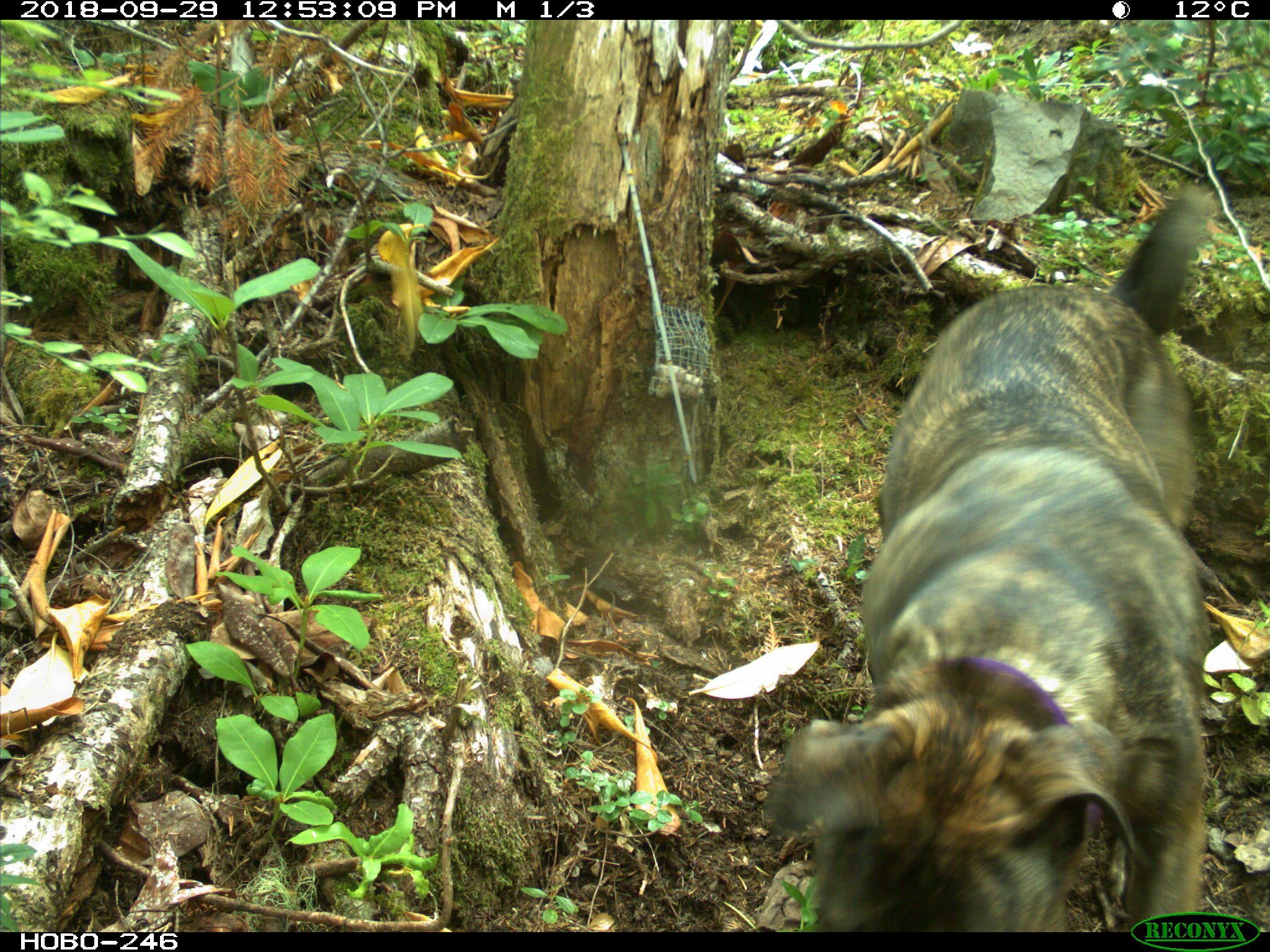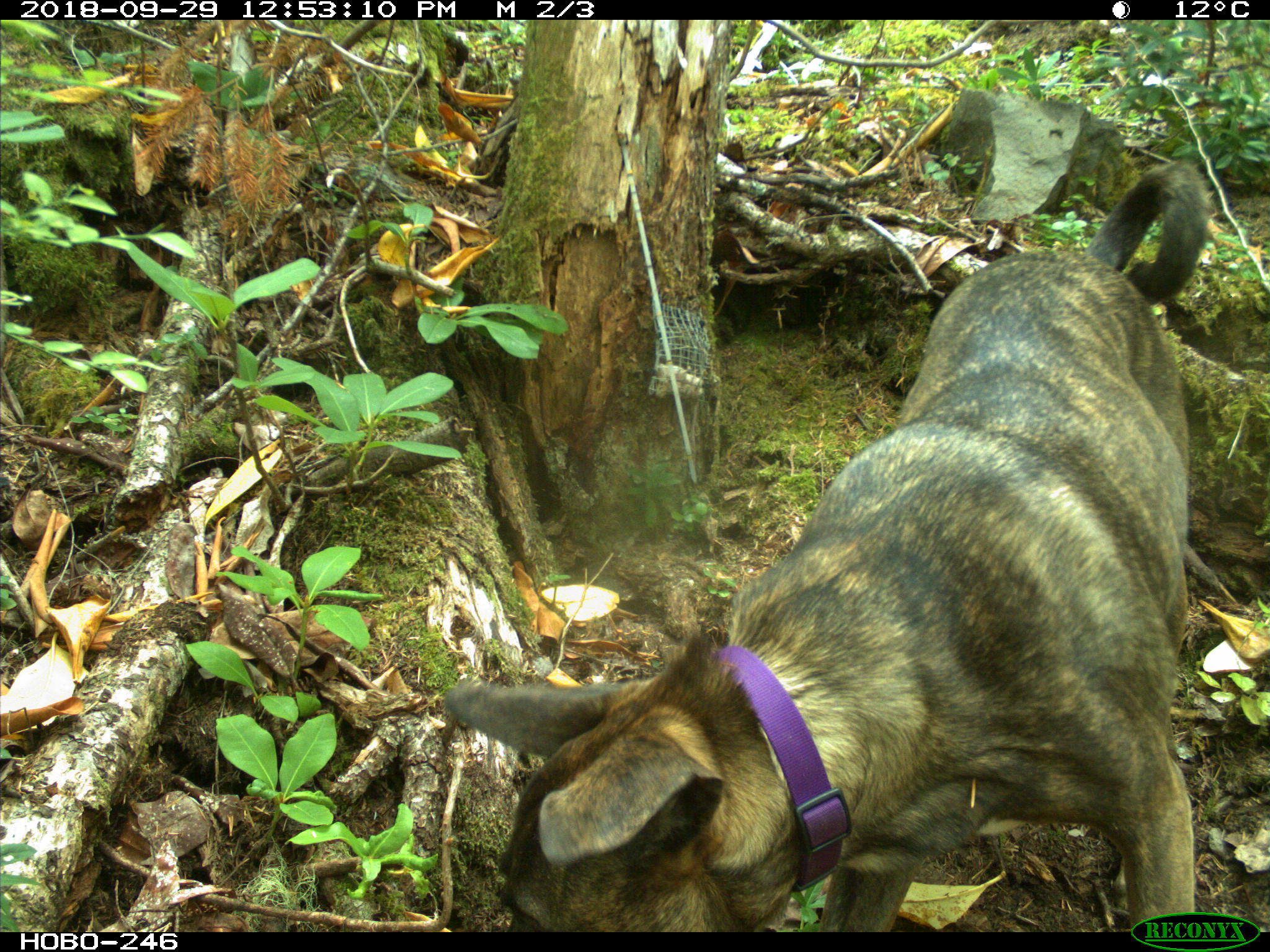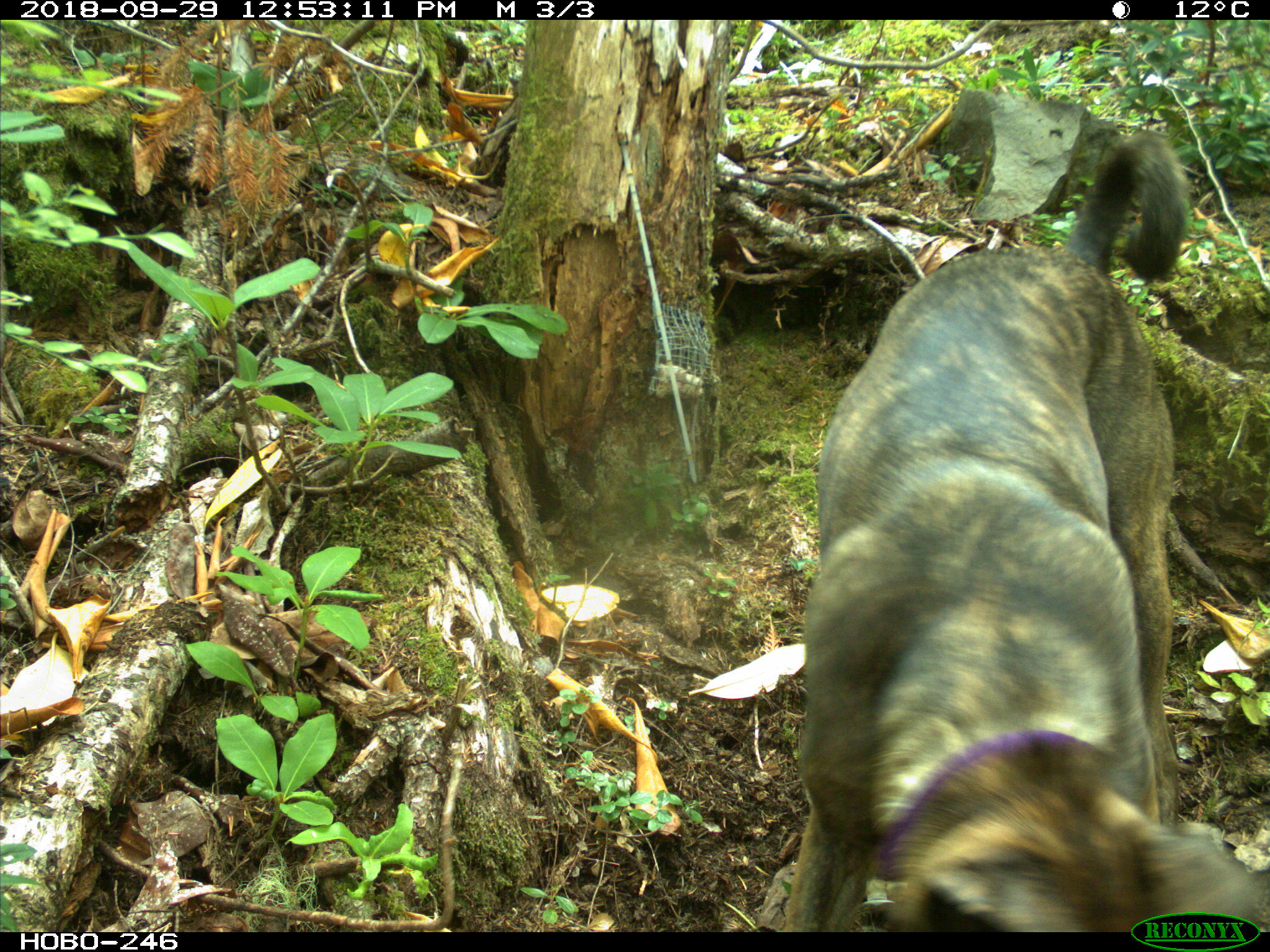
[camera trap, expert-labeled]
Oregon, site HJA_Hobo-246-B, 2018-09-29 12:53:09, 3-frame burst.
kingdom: Animalia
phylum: Chordata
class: Mammalia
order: Carnivora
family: Canidae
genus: Canis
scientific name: Canis familiaris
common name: domestic dog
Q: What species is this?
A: Domestic dog (Canis familiaris).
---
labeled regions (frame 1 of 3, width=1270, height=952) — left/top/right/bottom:
domestic dog: 728/142/1218/910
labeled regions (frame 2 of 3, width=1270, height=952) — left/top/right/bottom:
domestic dog: 437/148/1207/907; 428/397/989/929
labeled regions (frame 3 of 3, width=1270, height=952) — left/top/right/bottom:
domestic dog: 722/96/1260/915